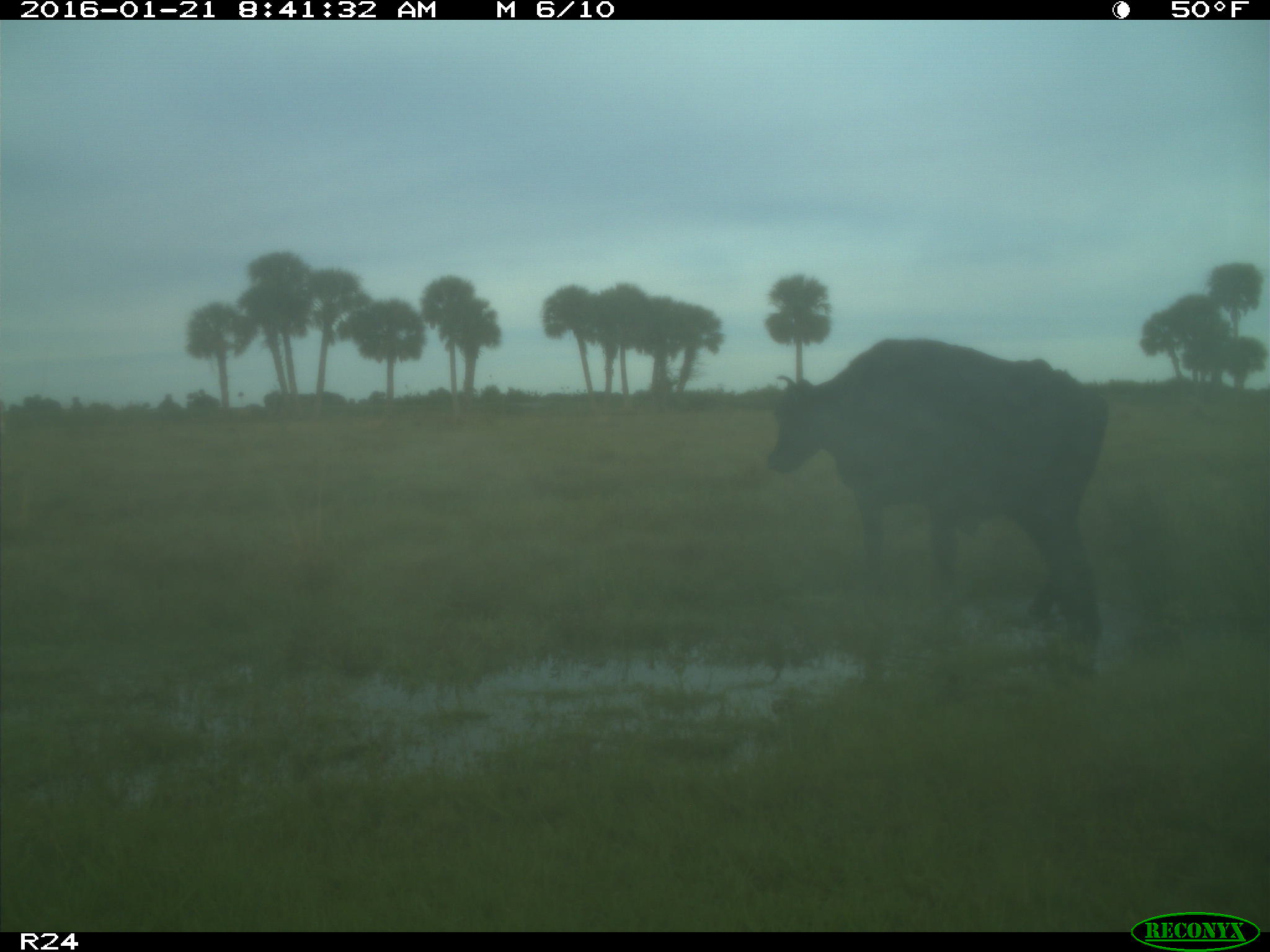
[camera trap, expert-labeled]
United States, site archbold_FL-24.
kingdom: Animalia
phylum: Chordata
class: Mammalia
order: Artiodactyla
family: Bovidae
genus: Bos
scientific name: Bos taurus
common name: domestic cow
Bos taurus (domestic cow).